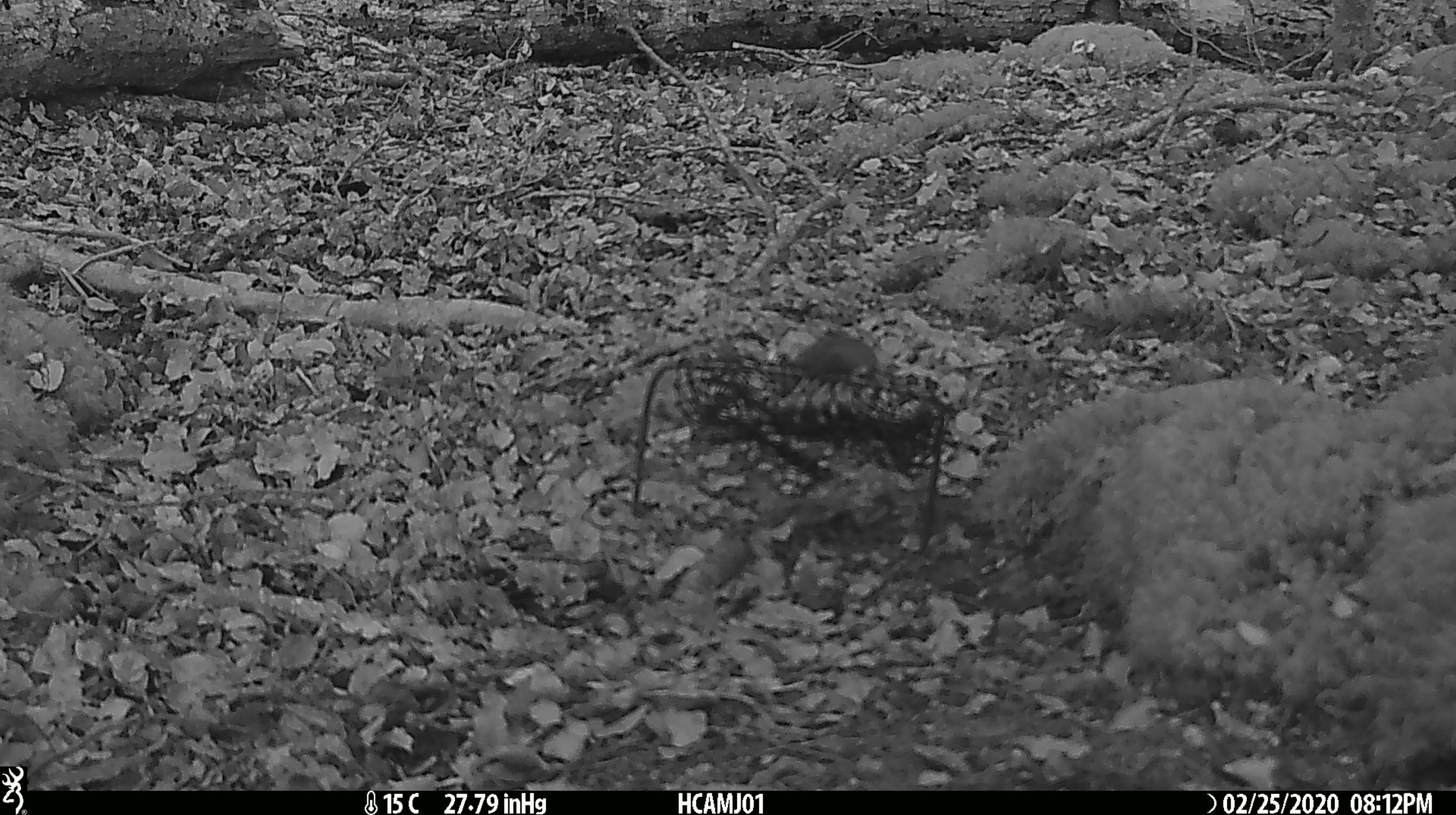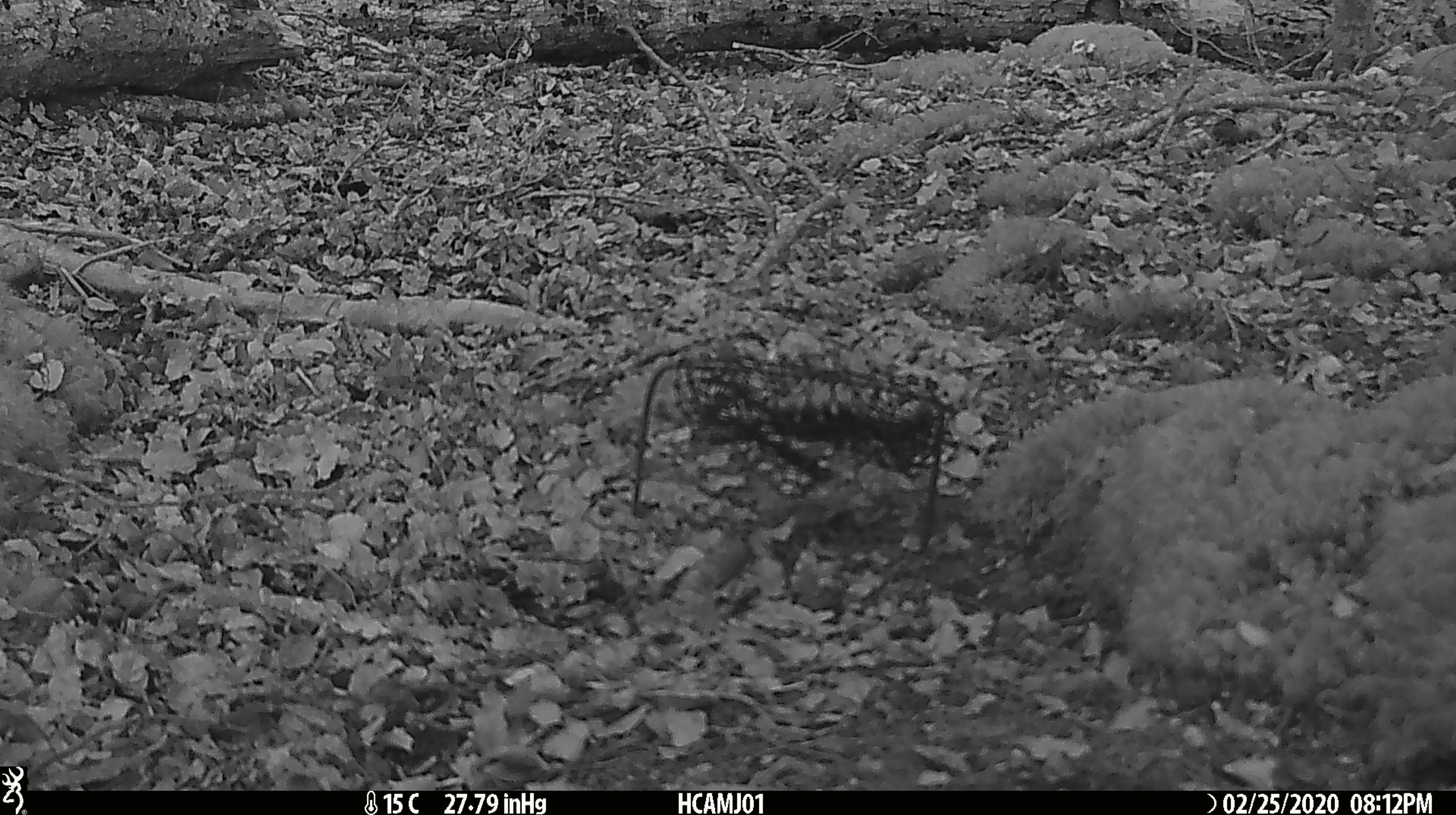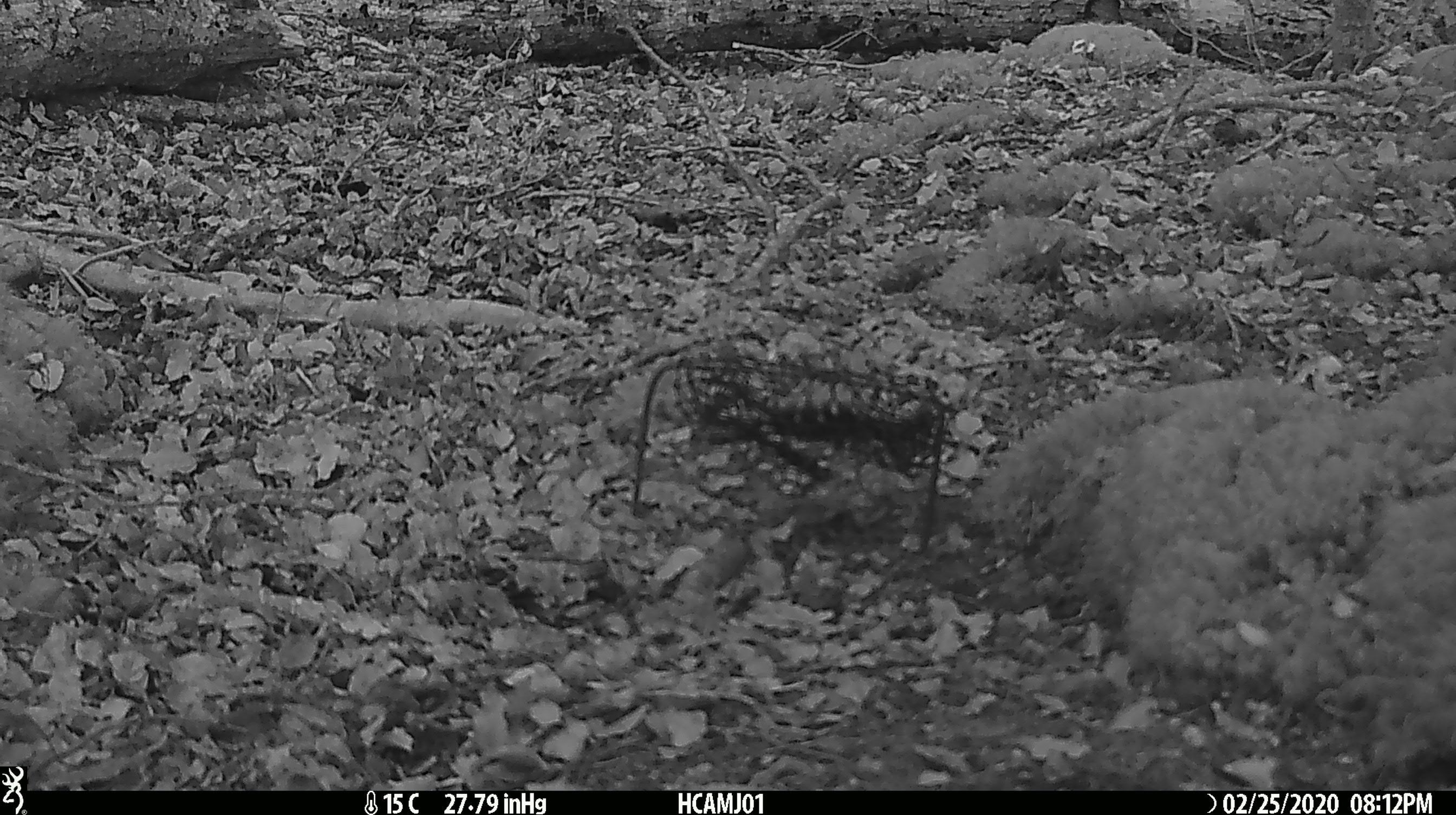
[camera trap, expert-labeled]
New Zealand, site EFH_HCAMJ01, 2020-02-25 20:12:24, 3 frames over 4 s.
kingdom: Animalia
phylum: Chordata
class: Mammalia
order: Rodentia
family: Muridae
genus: Mus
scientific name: Mus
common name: mouse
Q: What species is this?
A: Mouse (Mus).